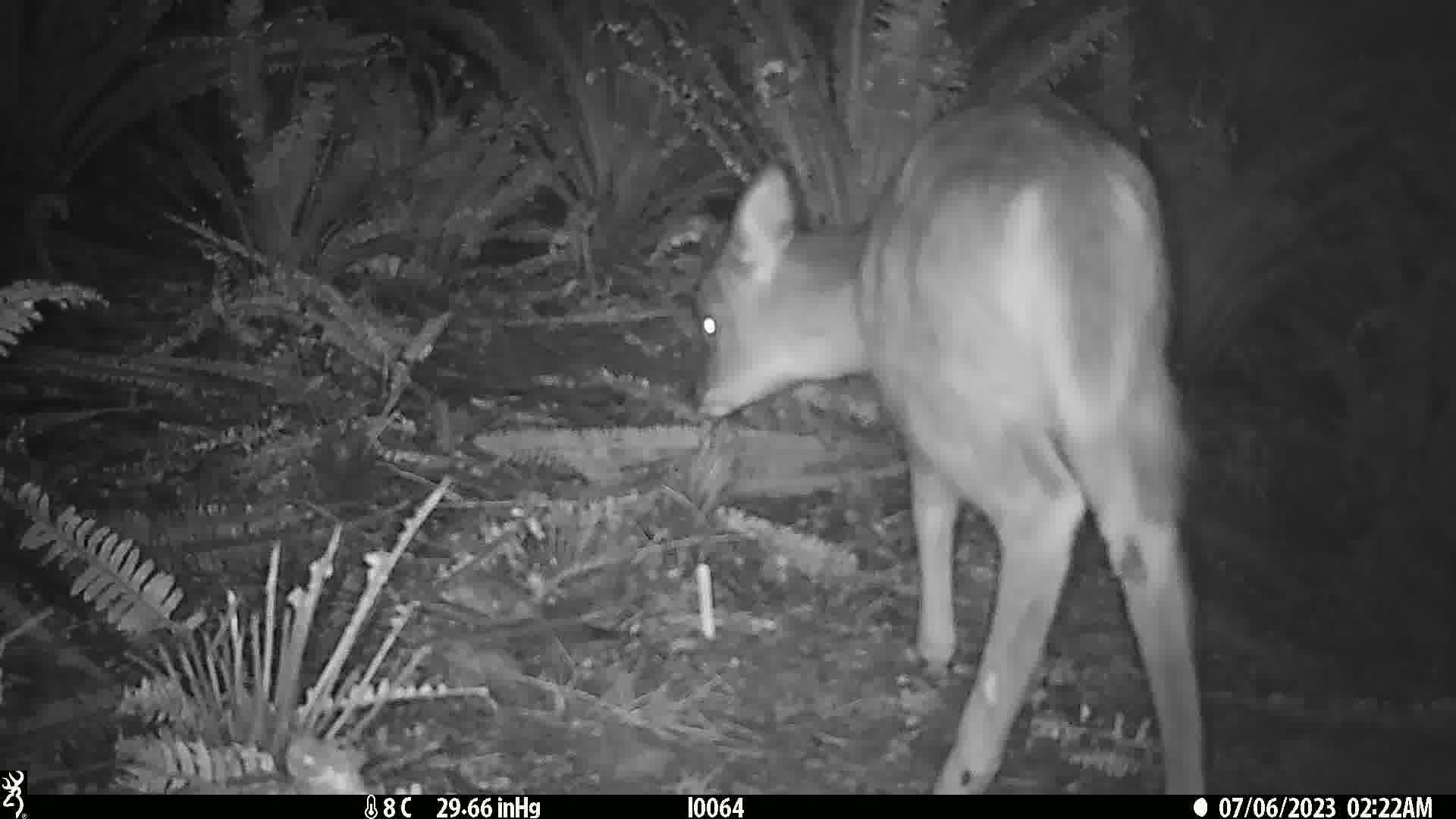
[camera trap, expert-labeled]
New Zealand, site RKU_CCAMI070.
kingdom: Animalia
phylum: Chordata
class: Mammalia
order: Artiodactyla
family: Cervidae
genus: Odocoileus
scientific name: Odocoileus virginianus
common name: white-tailed deer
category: white tailed deer